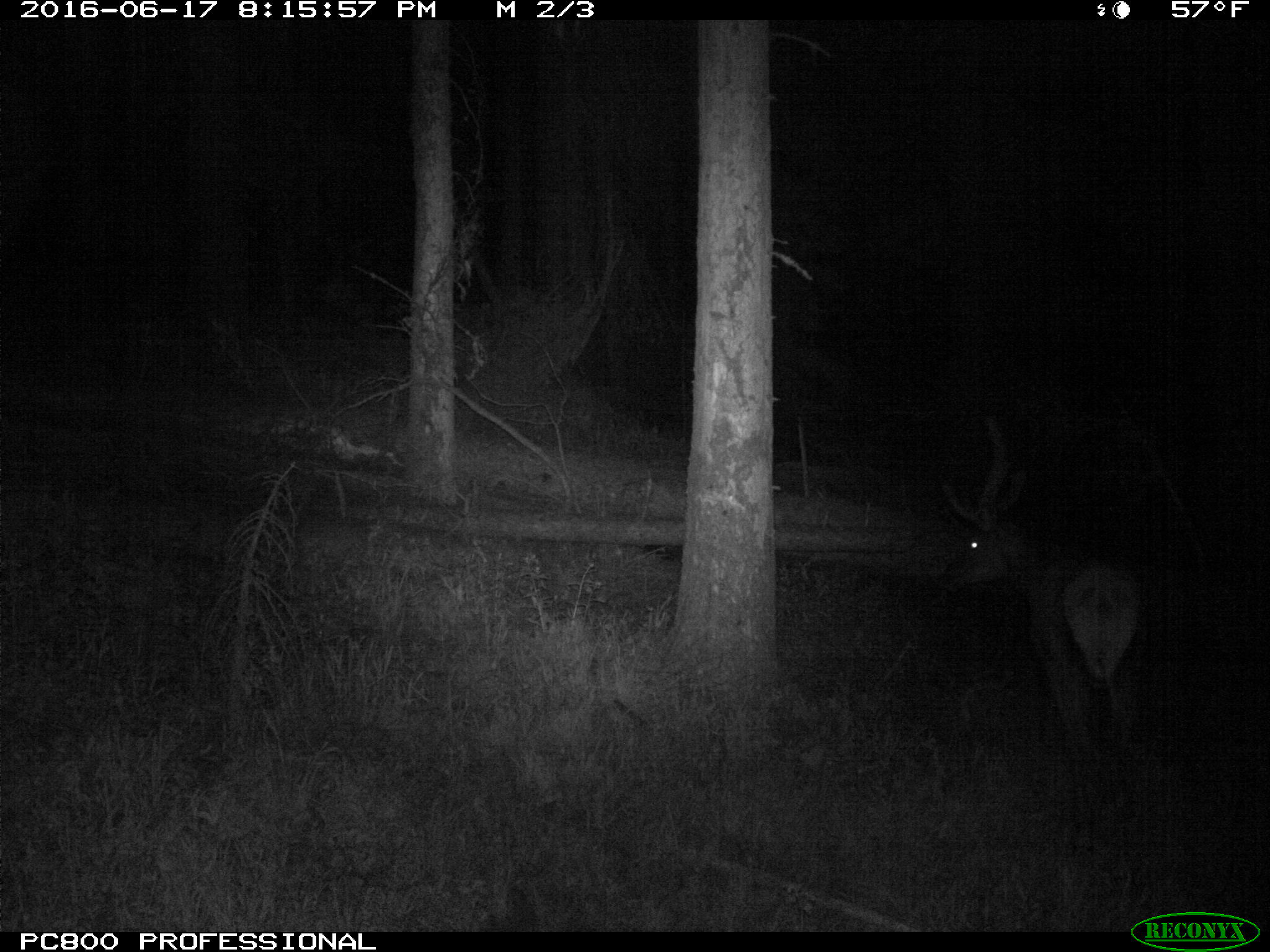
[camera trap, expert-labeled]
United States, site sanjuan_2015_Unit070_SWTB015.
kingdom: Animalia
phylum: Chordata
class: Mammalia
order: Artiodactyla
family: Cervidae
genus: Cervus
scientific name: Cervus elaphus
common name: red deer